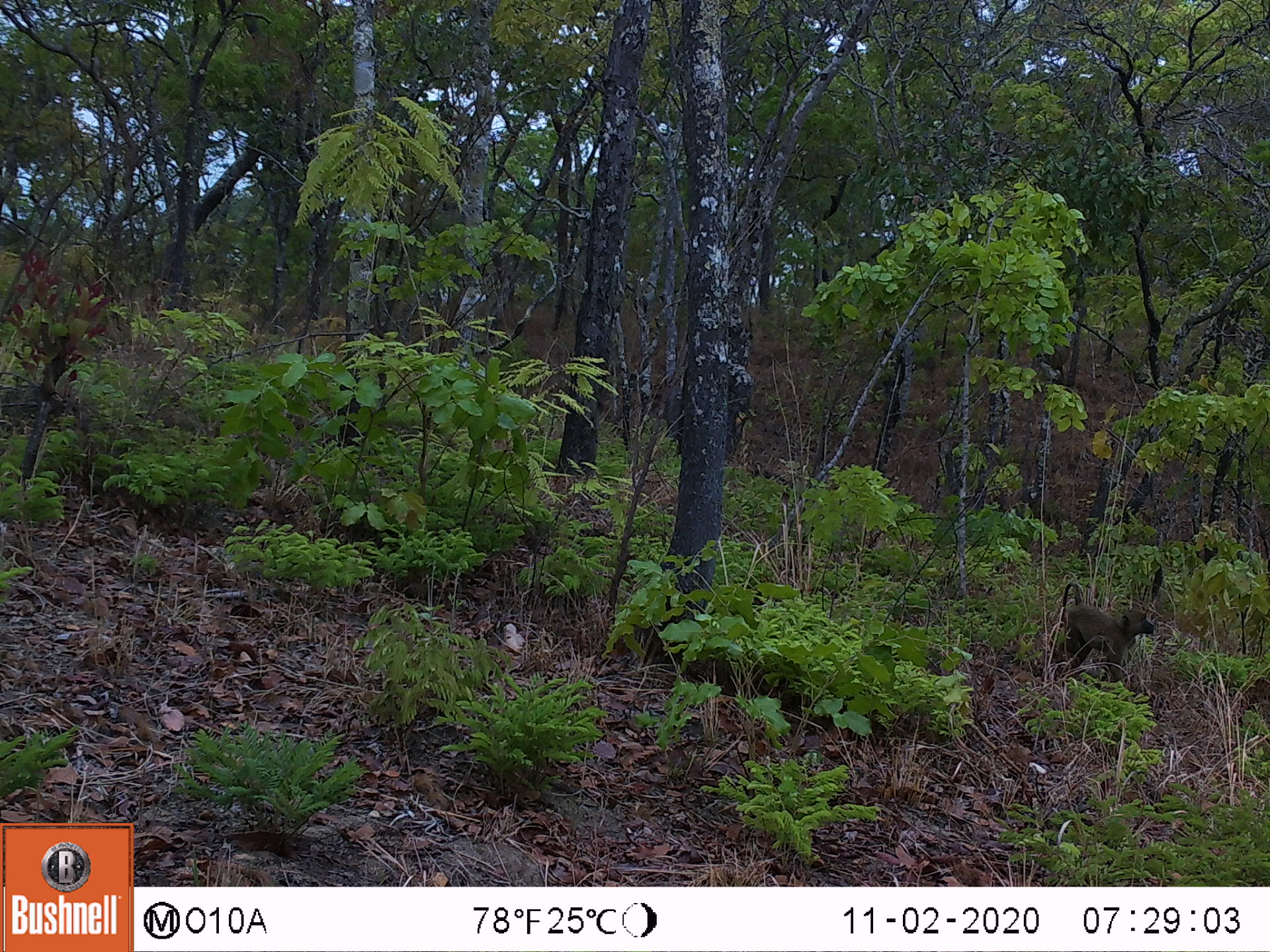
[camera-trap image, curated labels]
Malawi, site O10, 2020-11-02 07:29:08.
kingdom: Animalia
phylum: Chordata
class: Mammalia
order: Primates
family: Cercopithecidae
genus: Papio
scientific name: Papio cynocephalus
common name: yellow baboon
Yellow baboon (Papio cynocephalus), count 1.